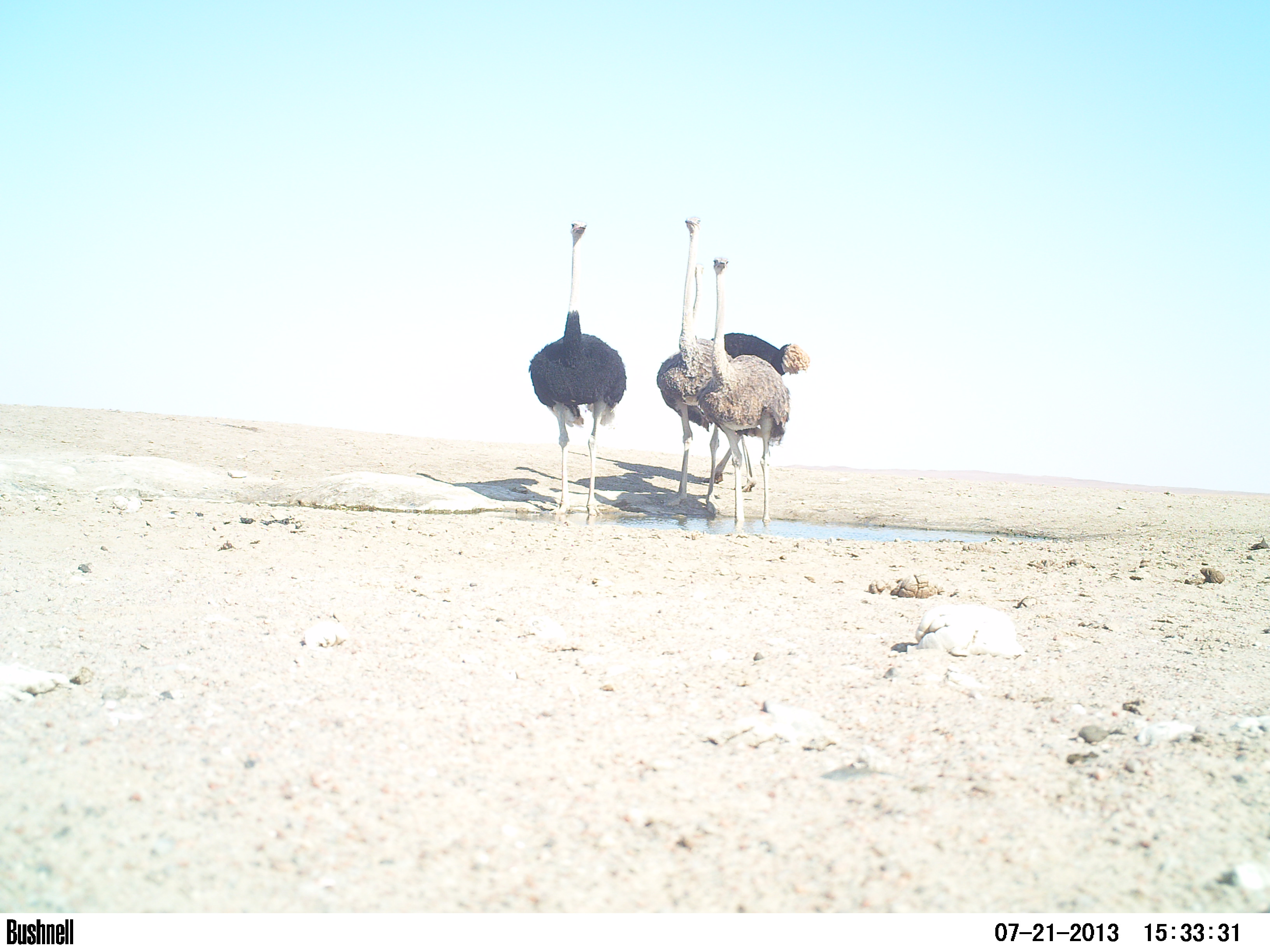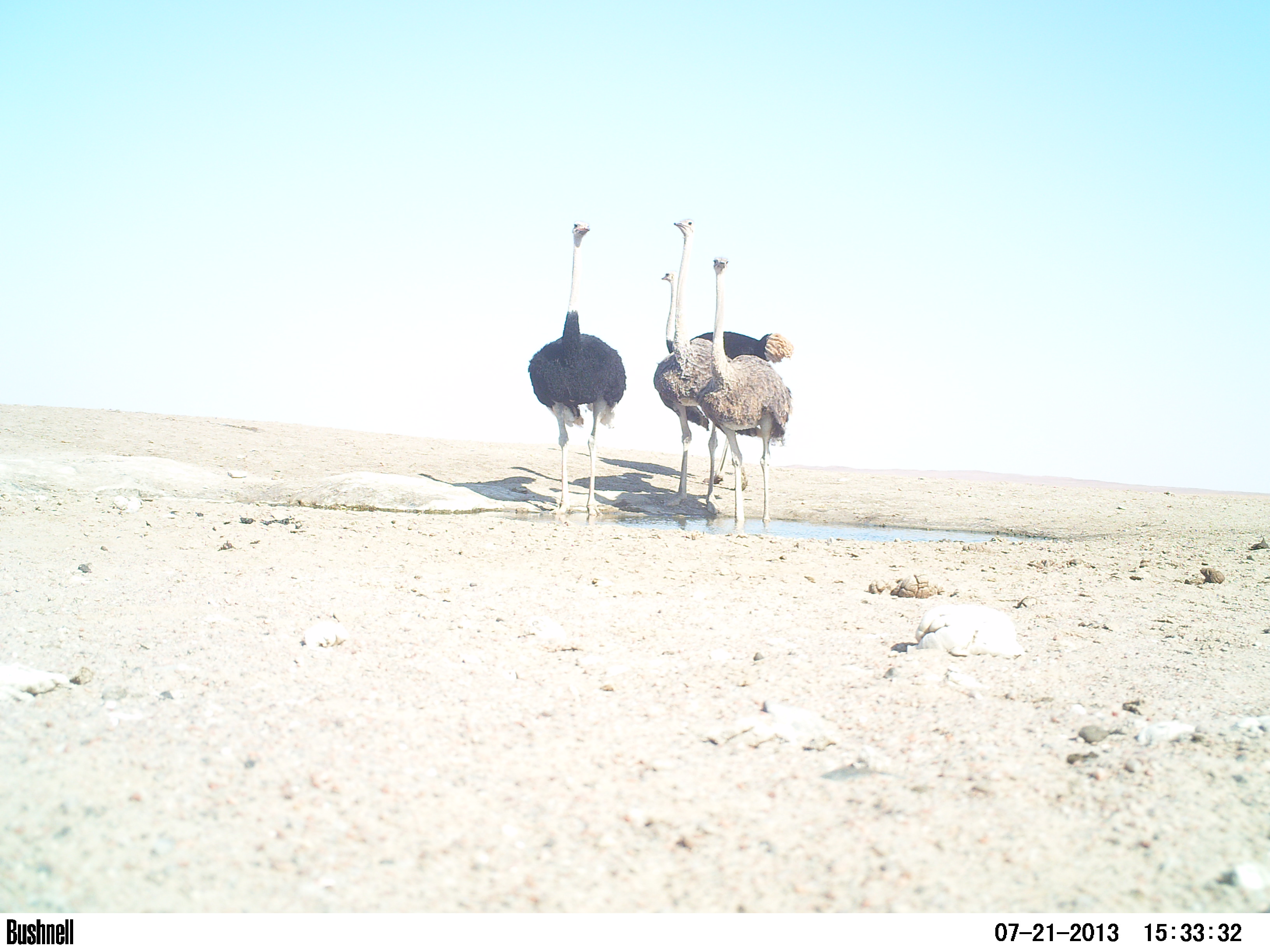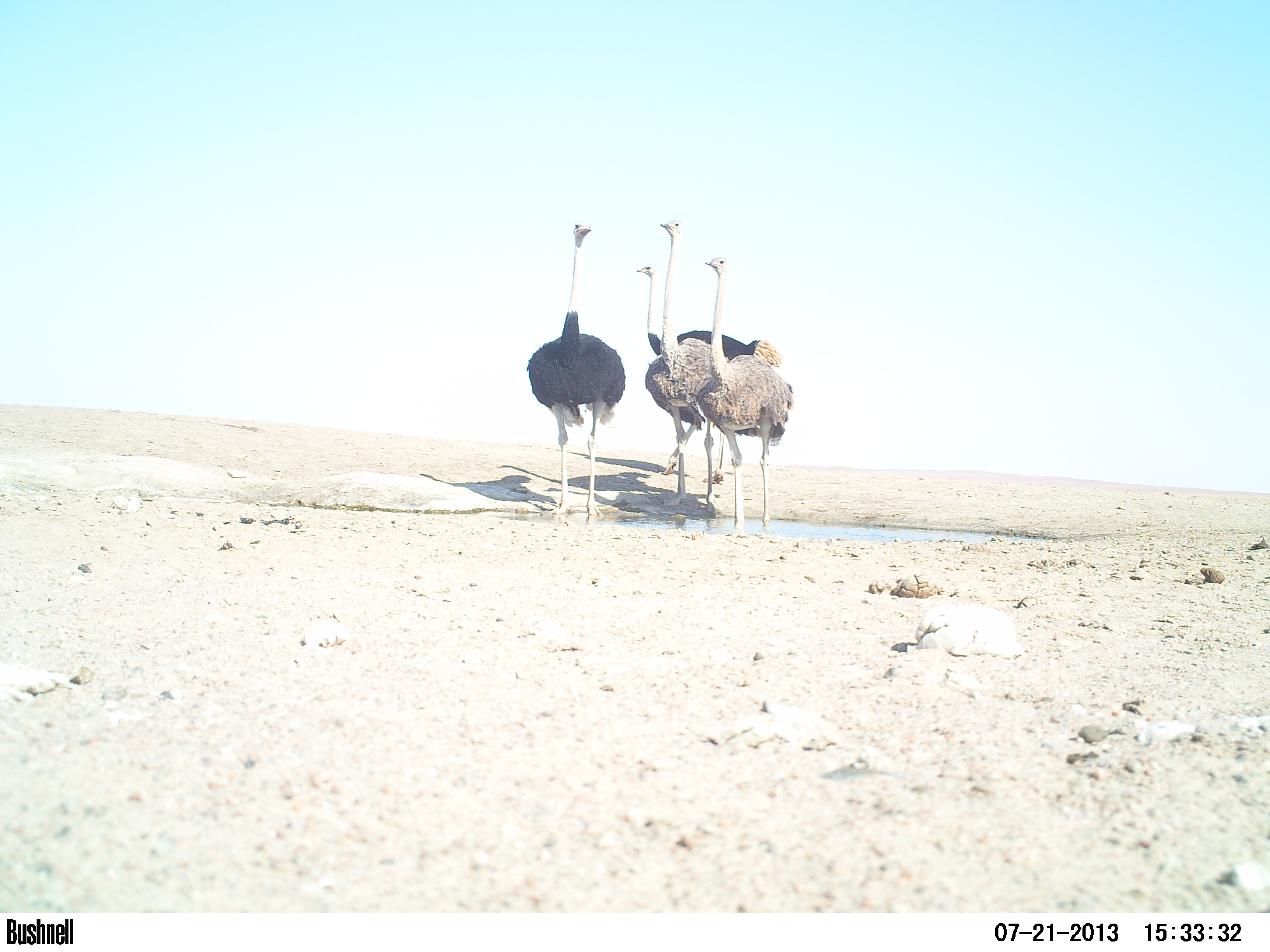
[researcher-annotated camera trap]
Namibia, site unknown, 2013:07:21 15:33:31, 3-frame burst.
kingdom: Animalia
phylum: Chordata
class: Aves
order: Struthioniformes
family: Struthionidae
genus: Struthio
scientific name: Struthio camelus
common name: common ostrich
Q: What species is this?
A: Struthio camelus (common ostrich).